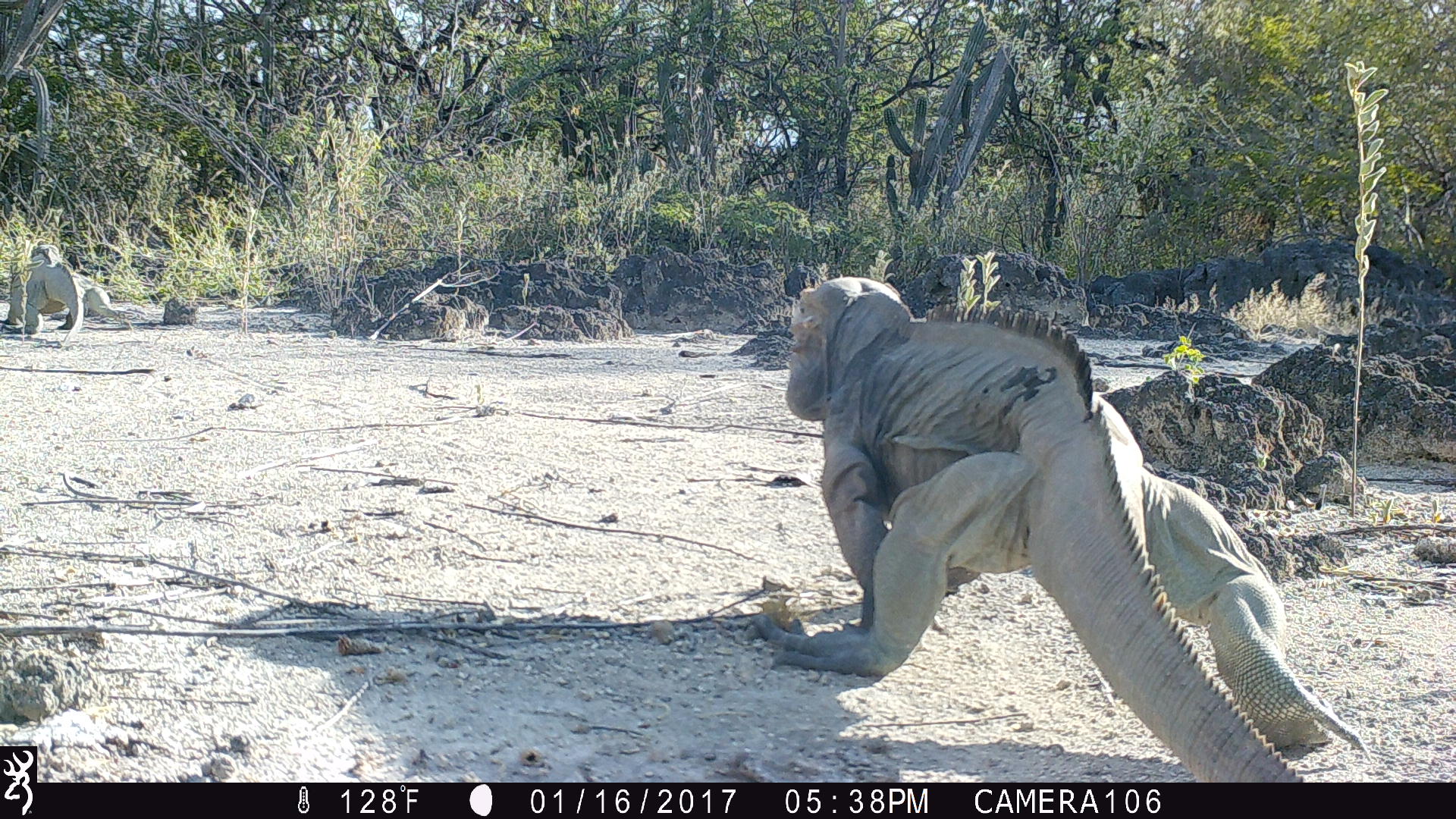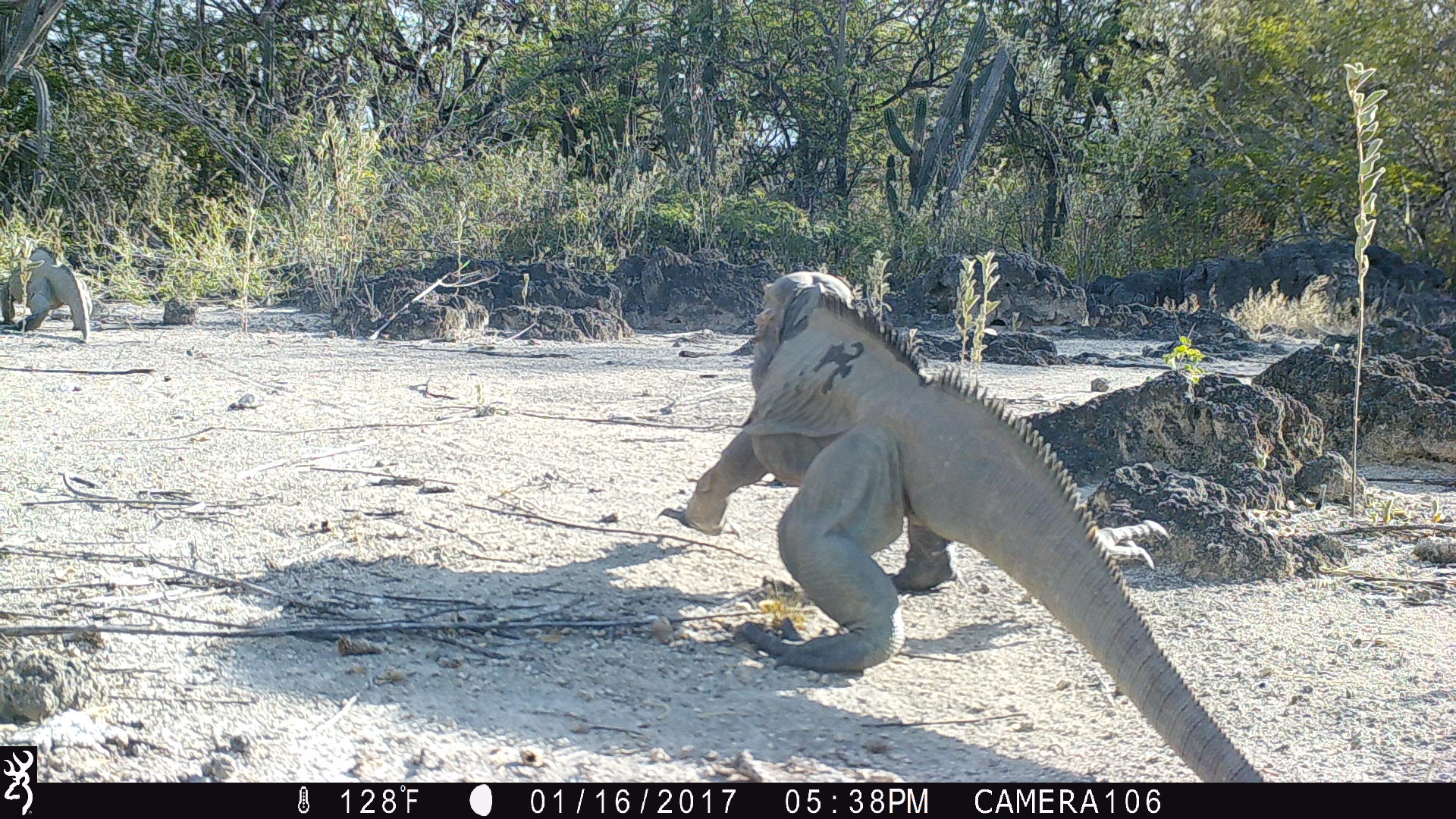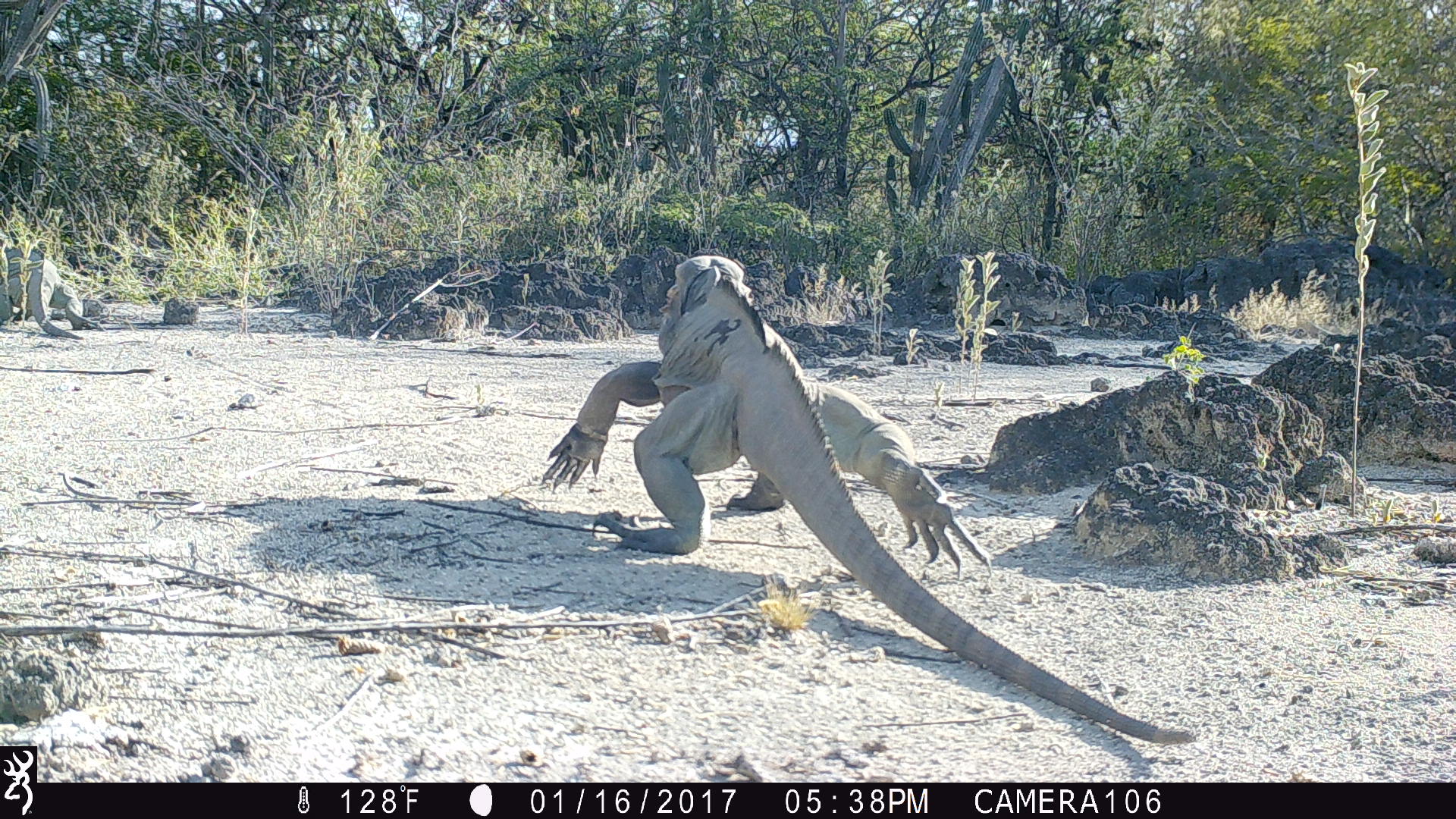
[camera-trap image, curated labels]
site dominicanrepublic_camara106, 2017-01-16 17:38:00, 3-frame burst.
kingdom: Animalia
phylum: Chordata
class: Reptilia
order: Squamata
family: Iguanidae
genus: Iguana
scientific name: Iguana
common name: typical iguanas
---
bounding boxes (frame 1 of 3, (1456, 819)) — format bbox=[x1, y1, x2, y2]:
iguana: bbox=[758, 270, 1356, 783]; bbox=[11, 243, 147, 349]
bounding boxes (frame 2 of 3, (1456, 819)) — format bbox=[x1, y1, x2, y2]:
iguana: bbox=[654, 270, 1283, 775]; bbox=[4, 240, 90, 341]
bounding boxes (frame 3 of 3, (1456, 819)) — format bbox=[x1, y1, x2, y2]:
iguana: bbox=[543, 246, 1204, 751]